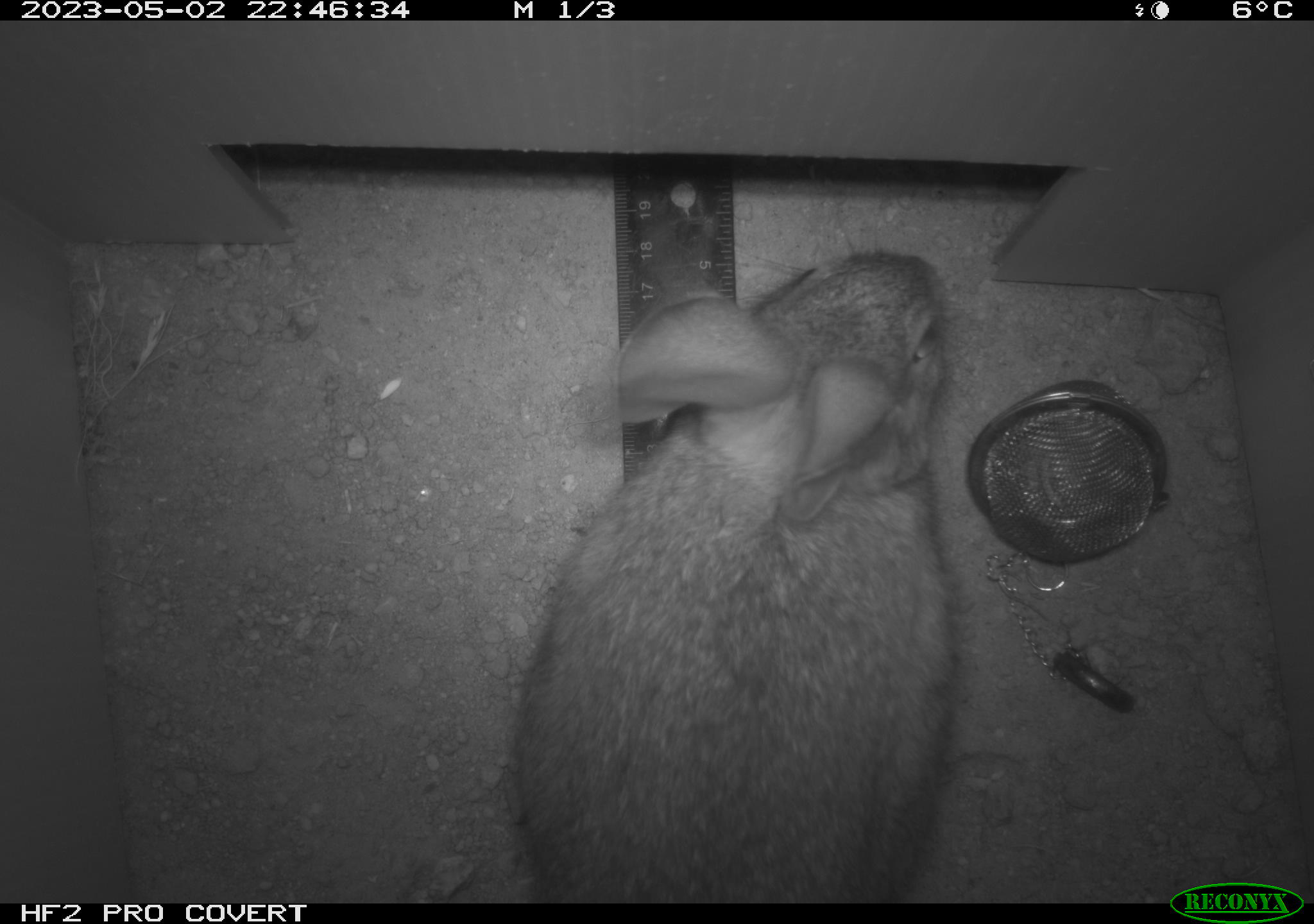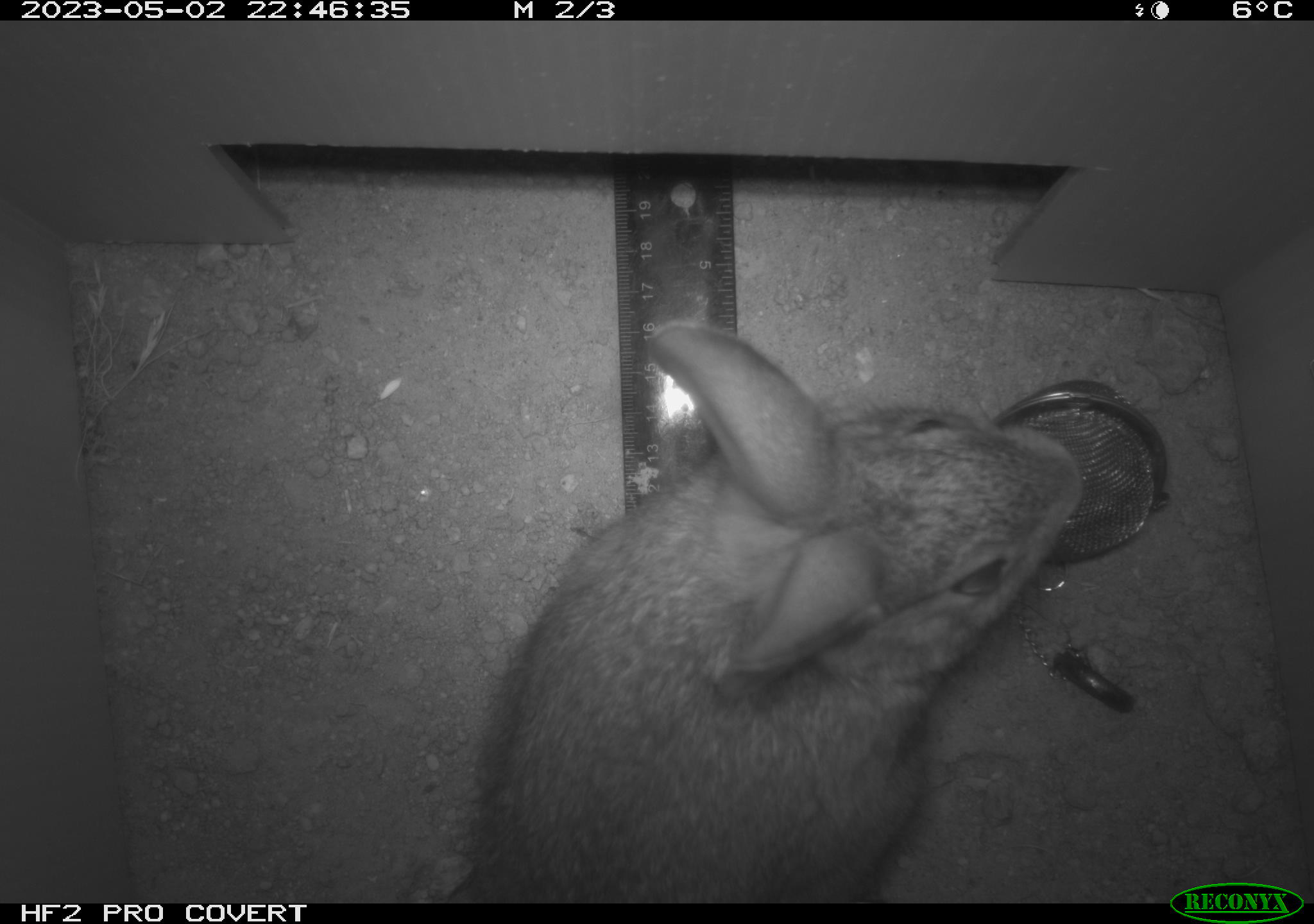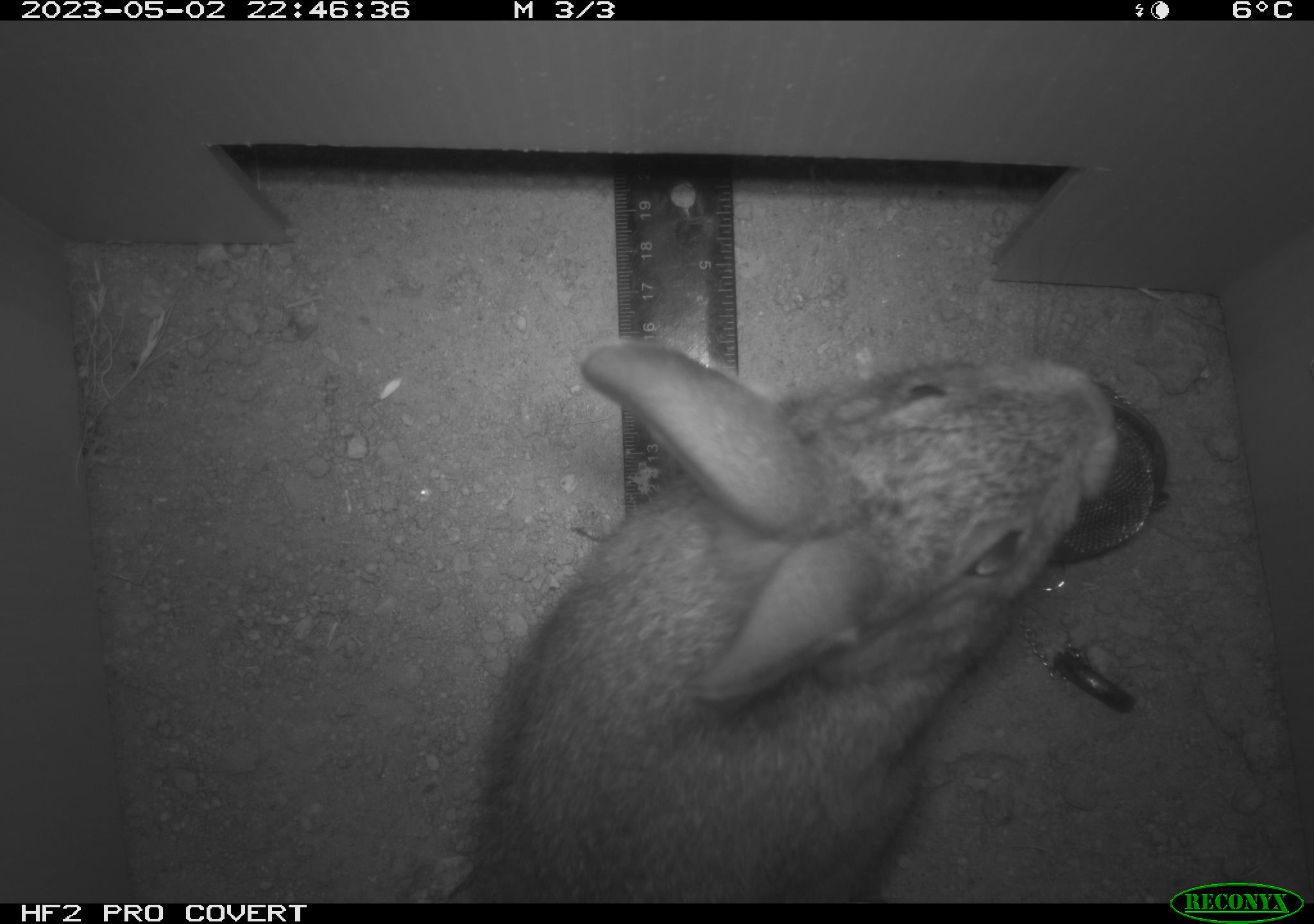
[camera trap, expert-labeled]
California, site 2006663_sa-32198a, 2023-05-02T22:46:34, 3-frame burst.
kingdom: Animalia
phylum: Chordata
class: Mammalia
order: Lagomorpha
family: Leporidae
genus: Sylvilagus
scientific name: Sylvilagus audubonii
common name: desert cottontail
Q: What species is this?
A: Desert cottontail (Sylvilagus audubonii).